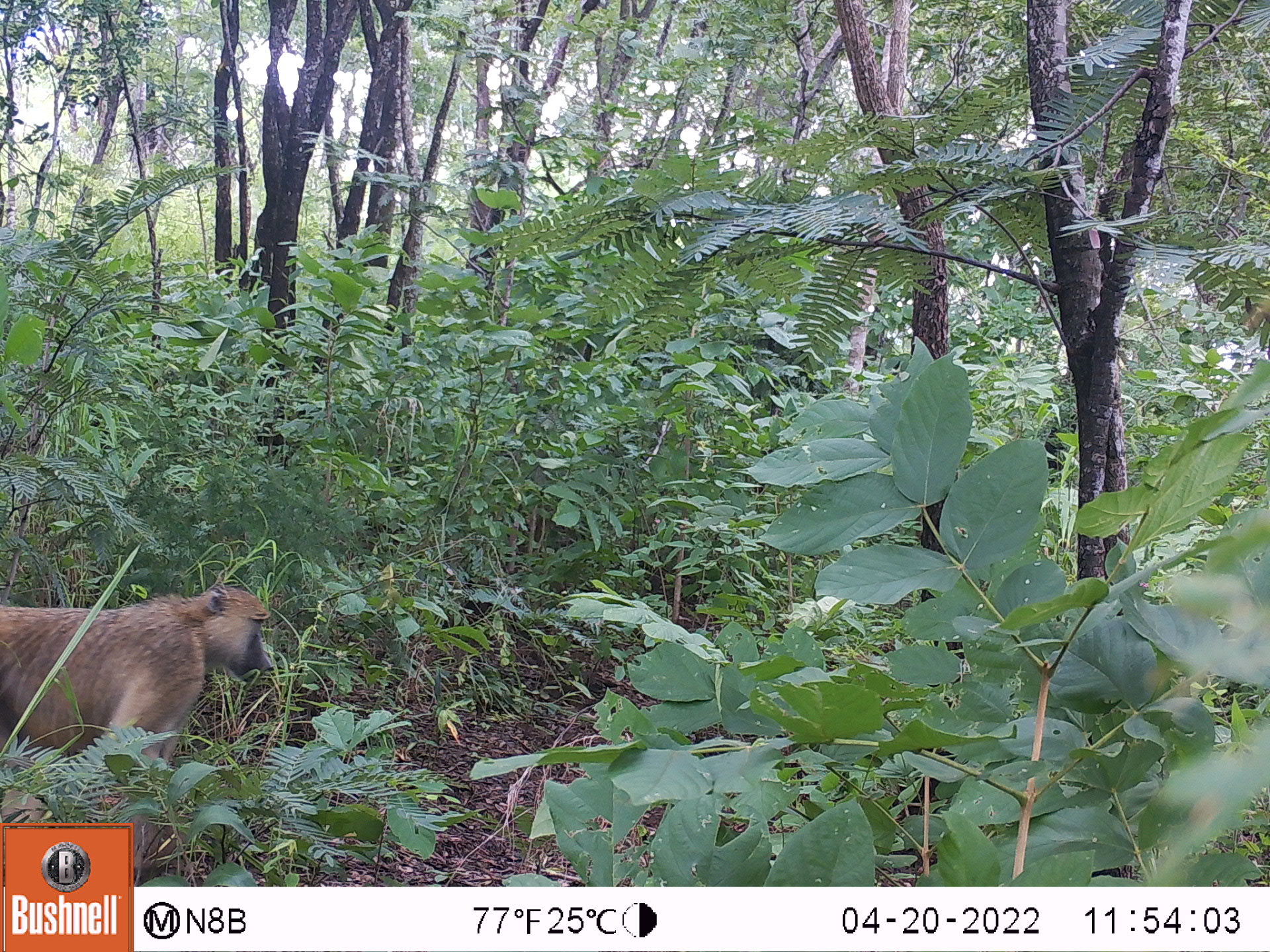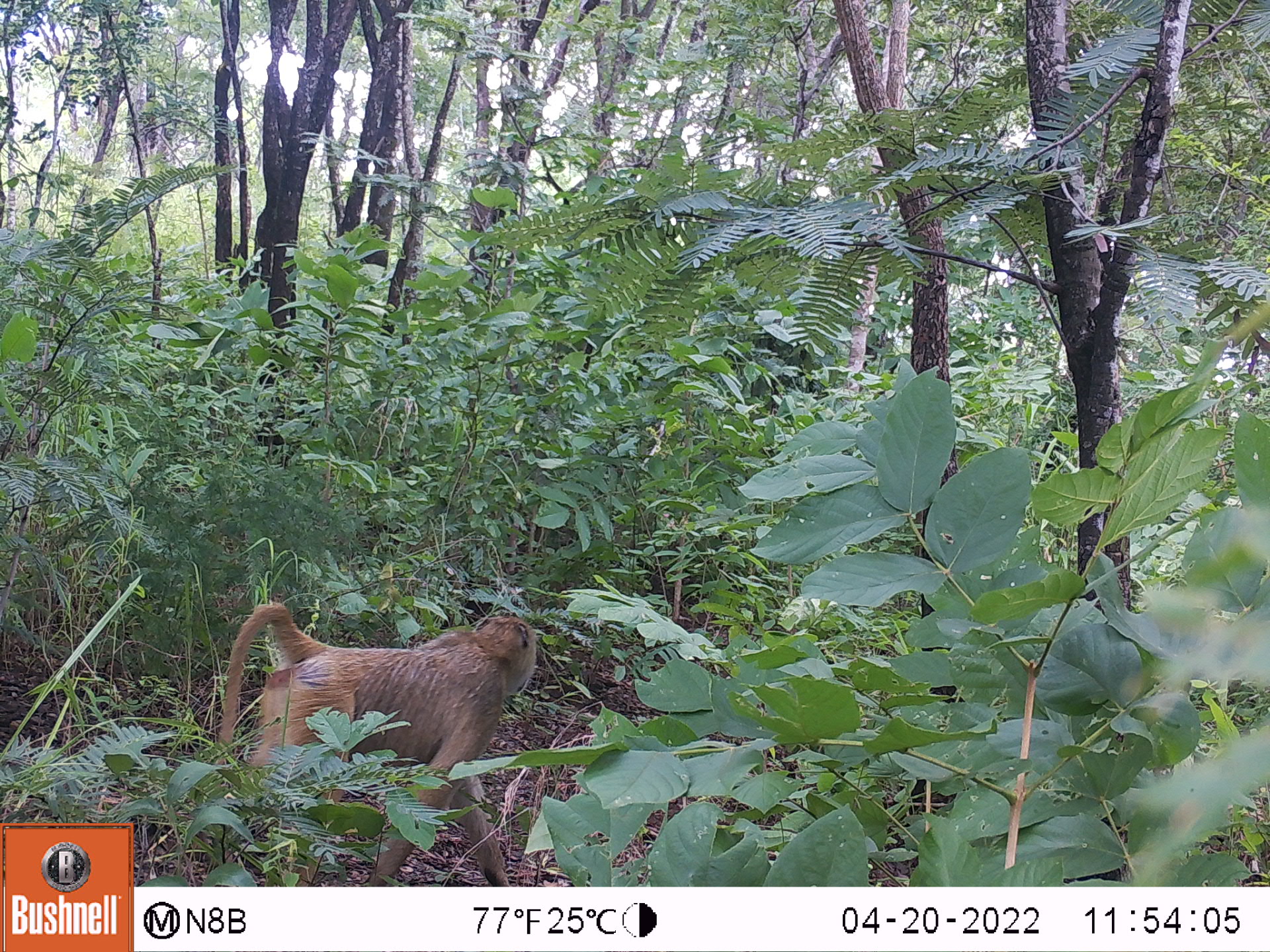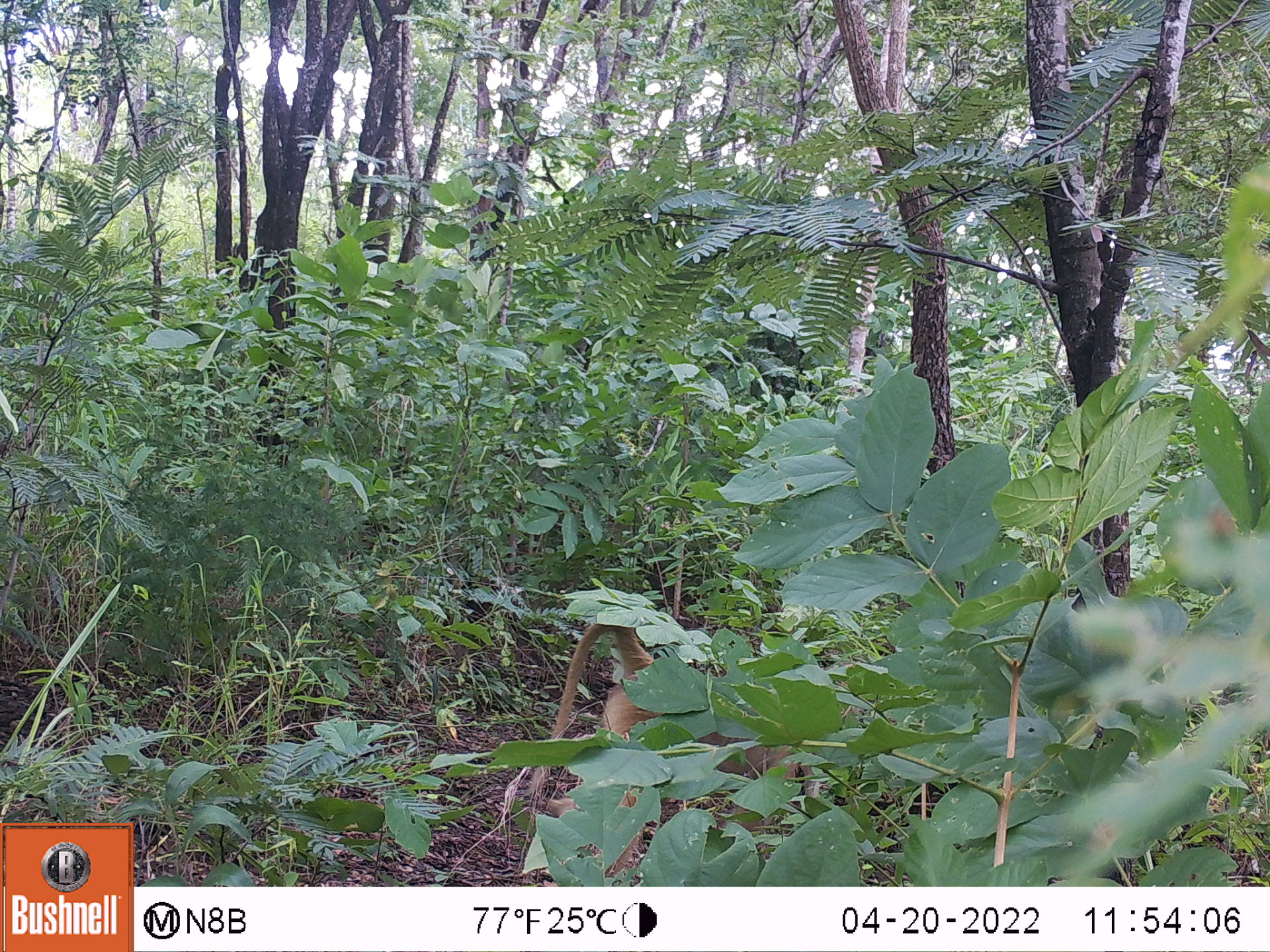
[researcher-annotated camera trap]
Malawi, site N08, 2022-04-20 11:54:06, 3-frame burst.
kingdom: Animalia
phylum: Chordata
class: Mammalia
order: Primates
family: Cercopithecidae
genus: Papio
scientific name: Papio cynocephalus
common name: yellow baboon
Yellow baboon (Papio cynocephalus), count 1.